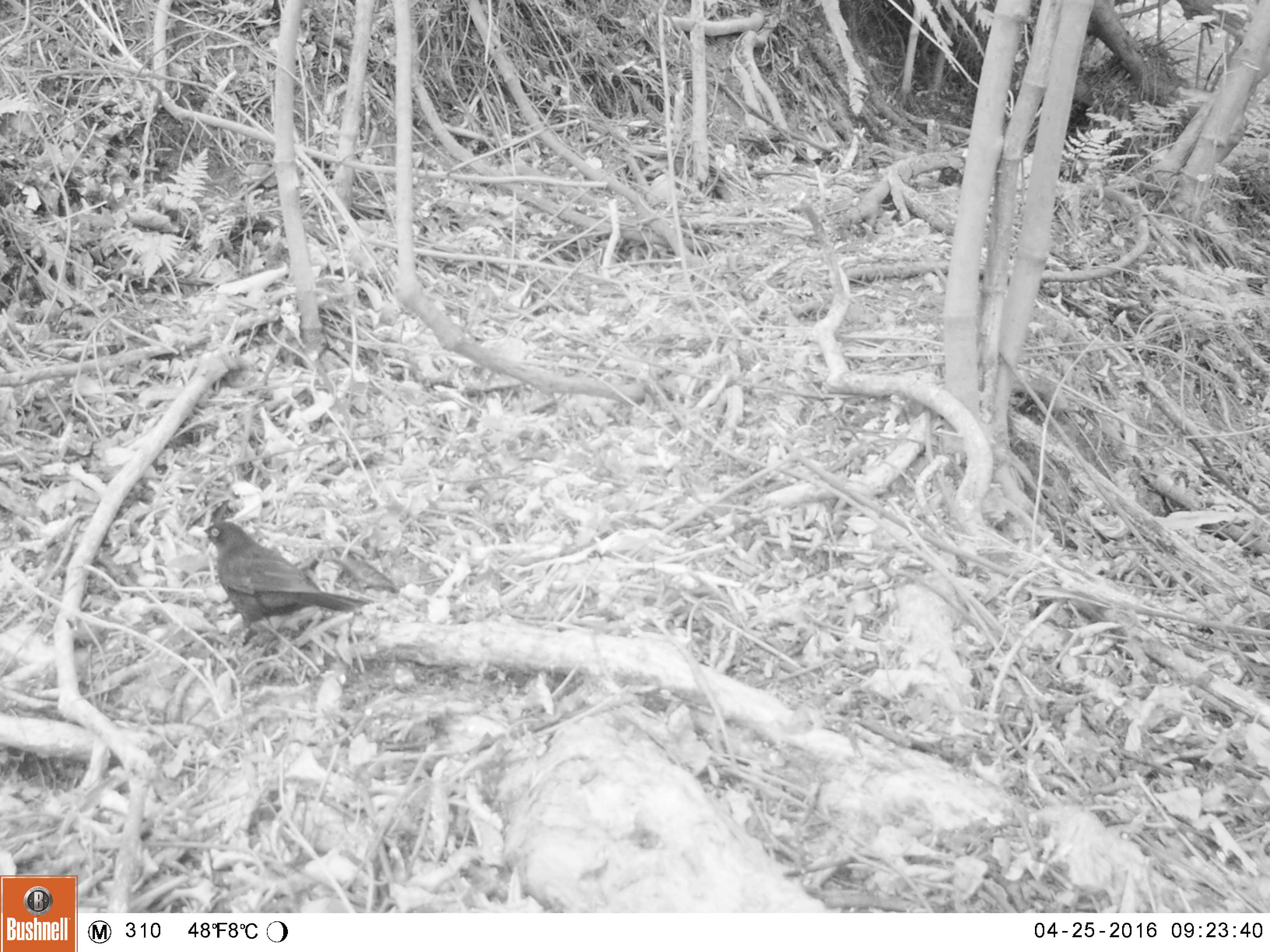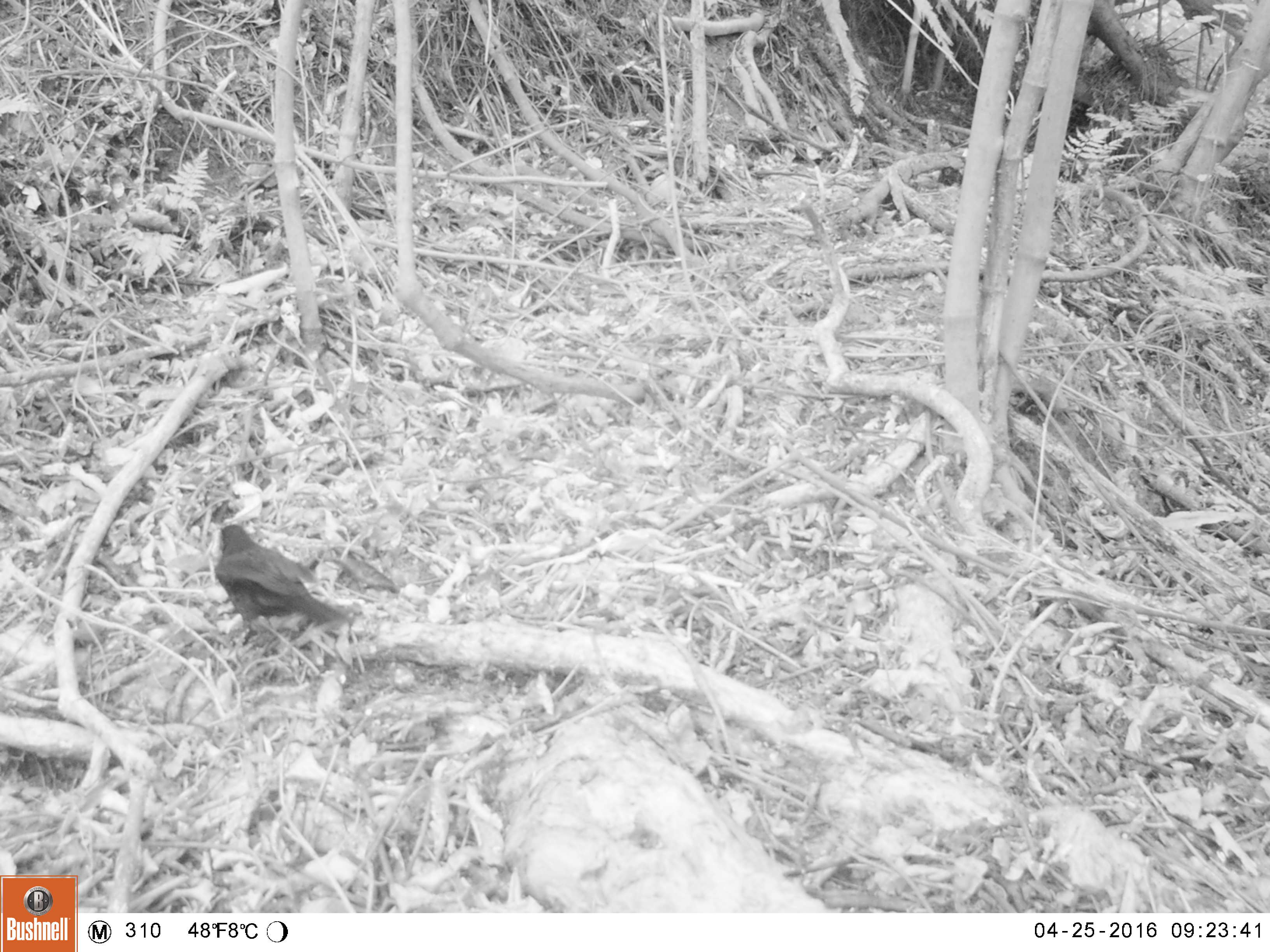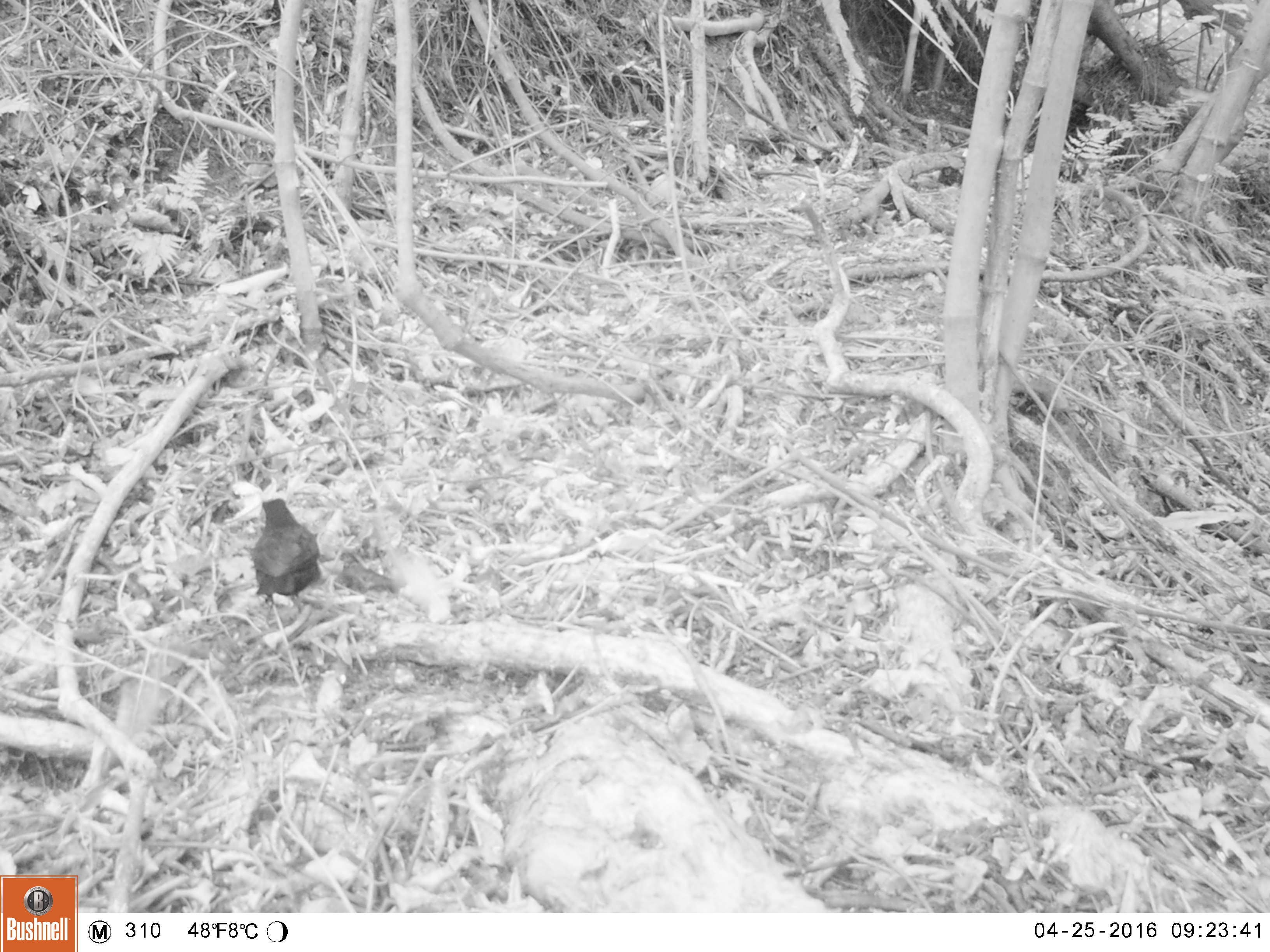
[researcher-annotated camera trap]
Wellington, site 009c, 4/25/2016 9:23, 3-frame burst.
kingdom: Animalia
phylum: Chordata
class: Aves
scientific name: Aves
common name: bird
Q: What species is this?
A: Bird (Aves).